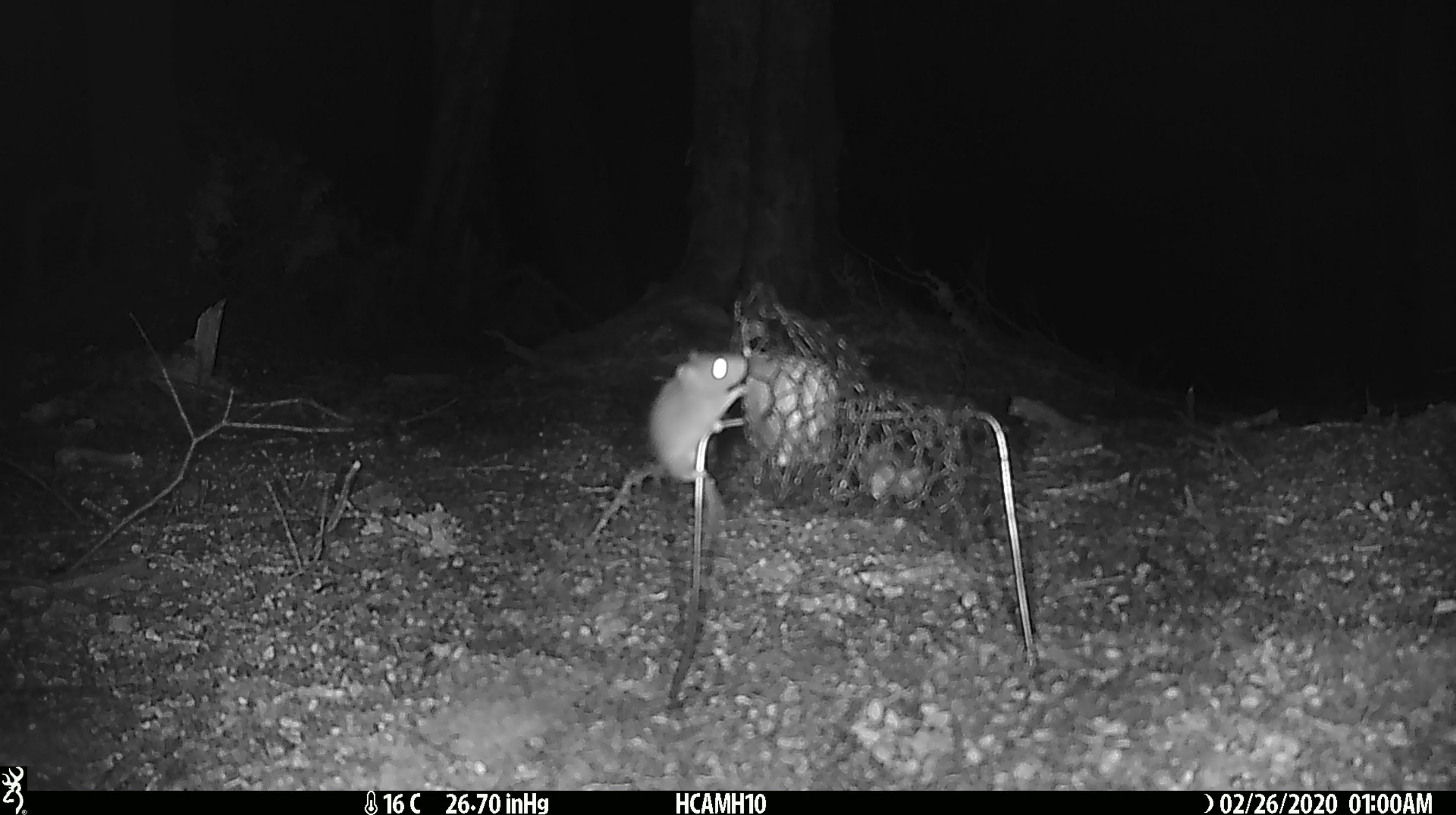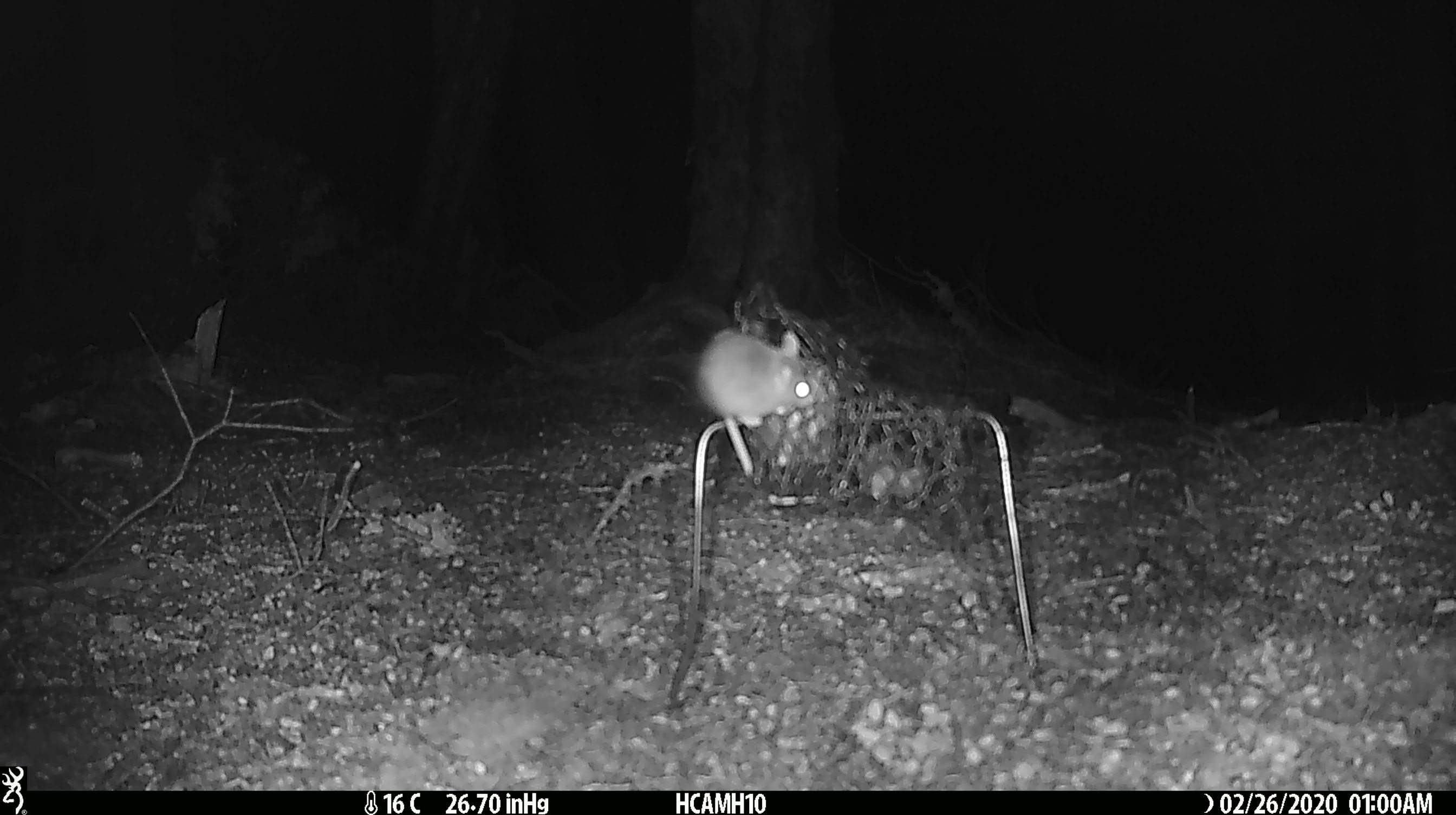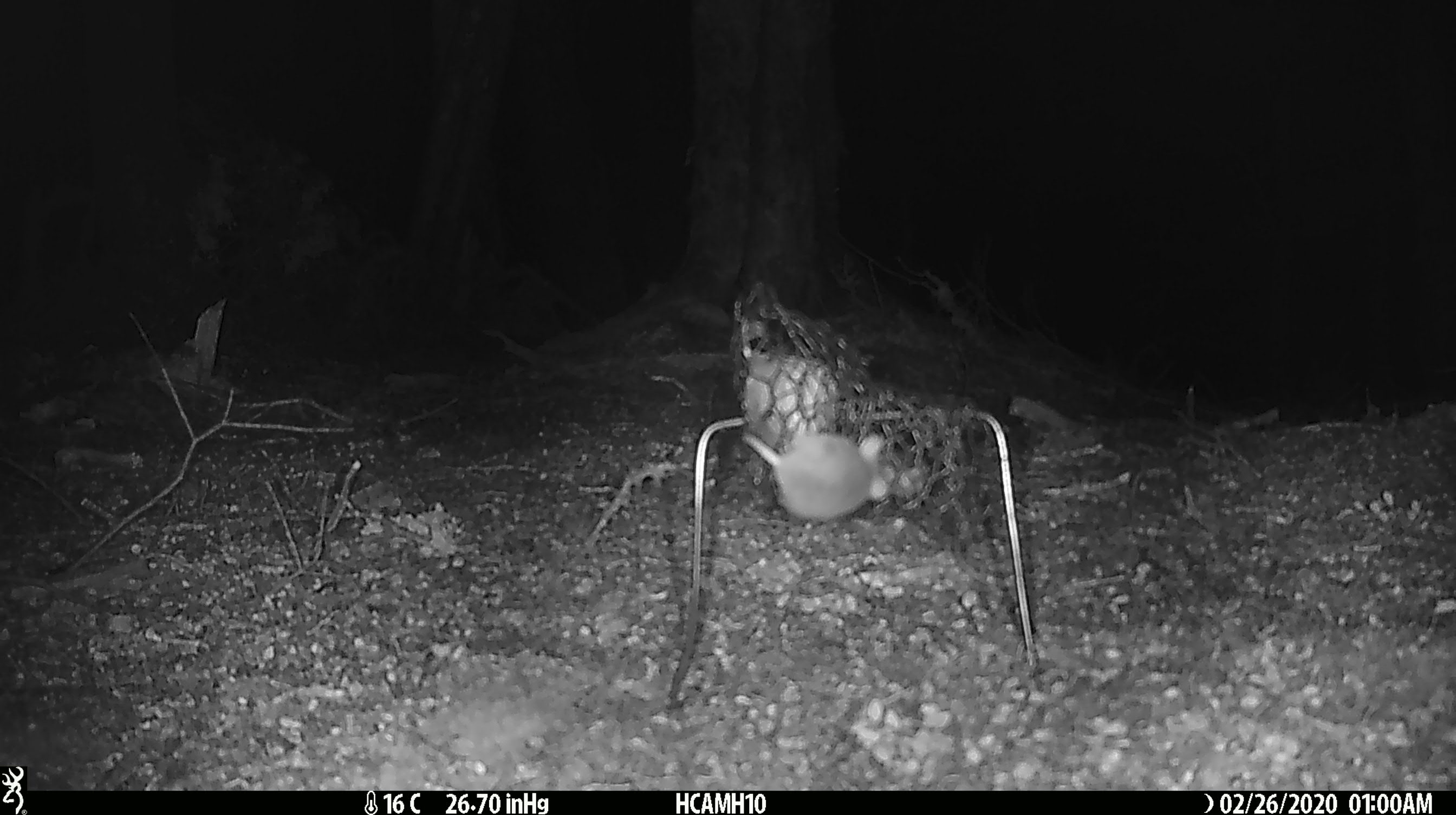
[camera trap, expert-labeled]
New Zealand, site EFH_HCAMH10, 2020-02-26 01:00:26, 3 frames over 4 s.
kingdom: Animalia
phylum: Chordata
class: Mammalia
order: Rodentia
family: Muridae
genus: Mus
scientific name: Mus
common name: mouse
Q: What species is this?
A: Mouse (Mus).